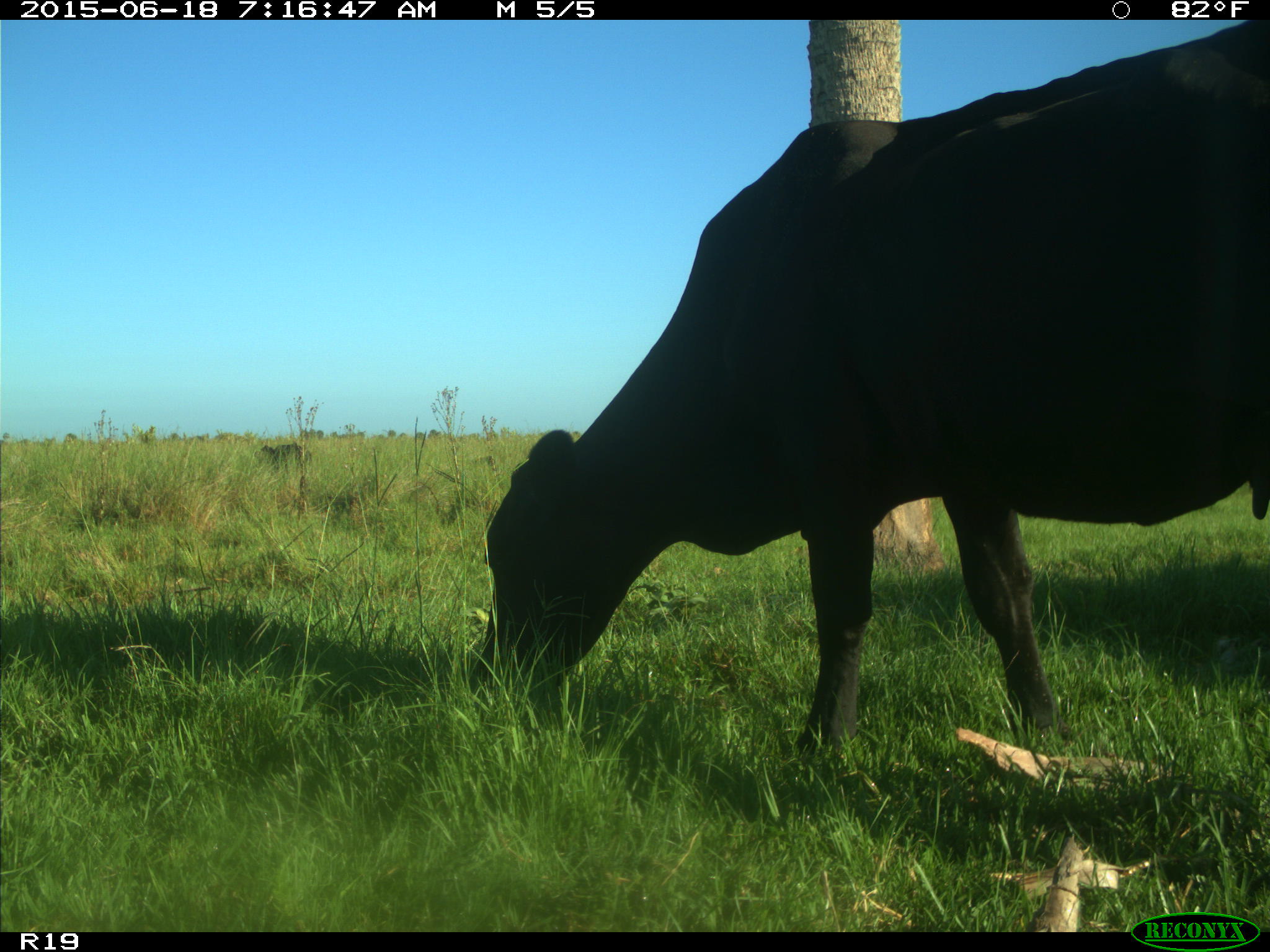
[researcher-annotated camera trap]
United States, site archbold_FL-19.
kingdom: Animalia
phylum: Chordata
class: Mammalia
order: Artiodactyla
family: Bovidae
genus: Bos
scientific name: Bos taurus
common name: domestic cow